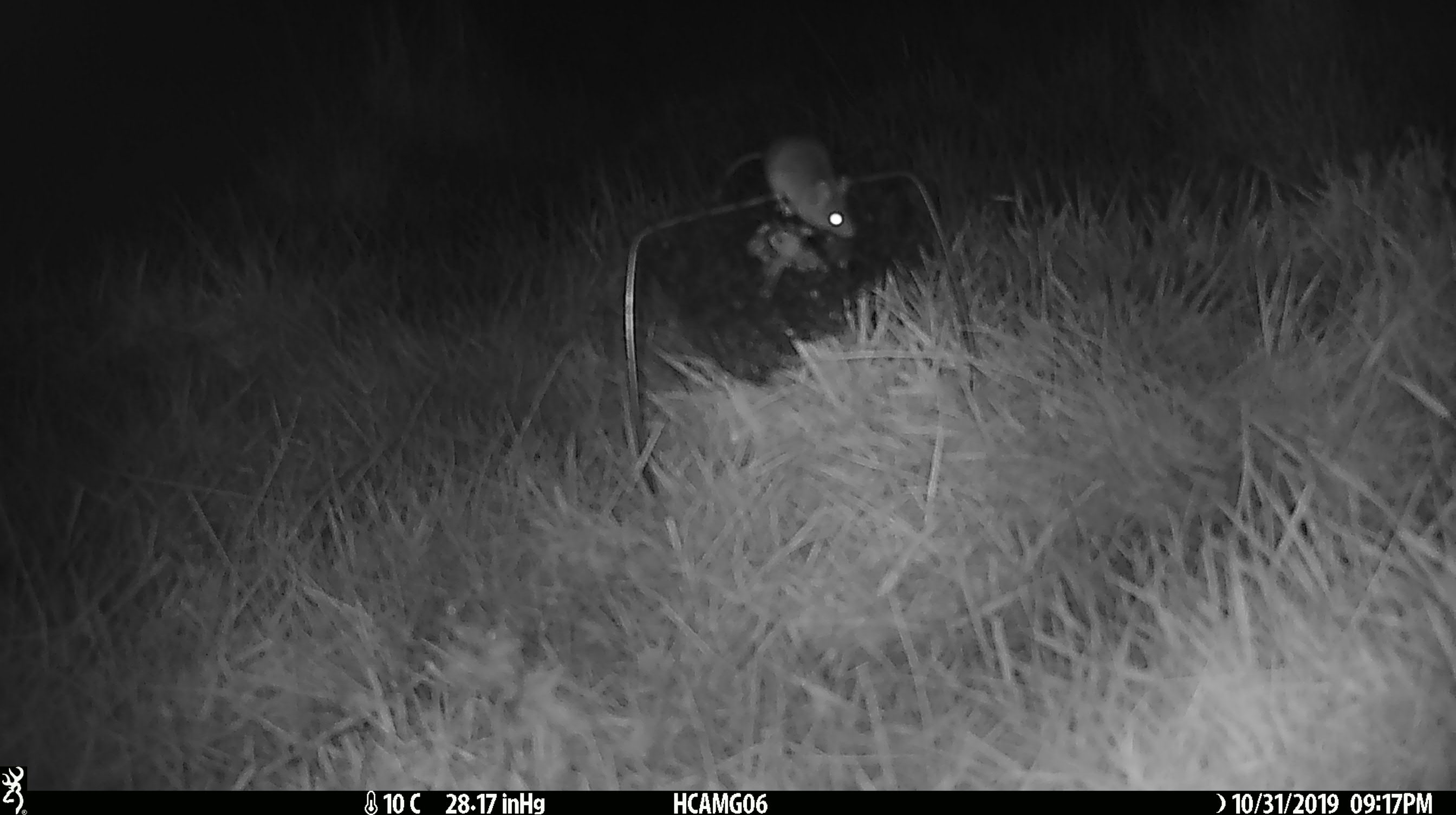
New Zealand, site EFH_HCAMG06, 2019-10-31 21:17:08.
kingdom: Animalia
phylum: Chordata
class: Mammalia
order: Rodentia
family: Muridae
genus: Mus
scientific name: Mus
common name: mouse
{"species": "mouse (Mus)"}